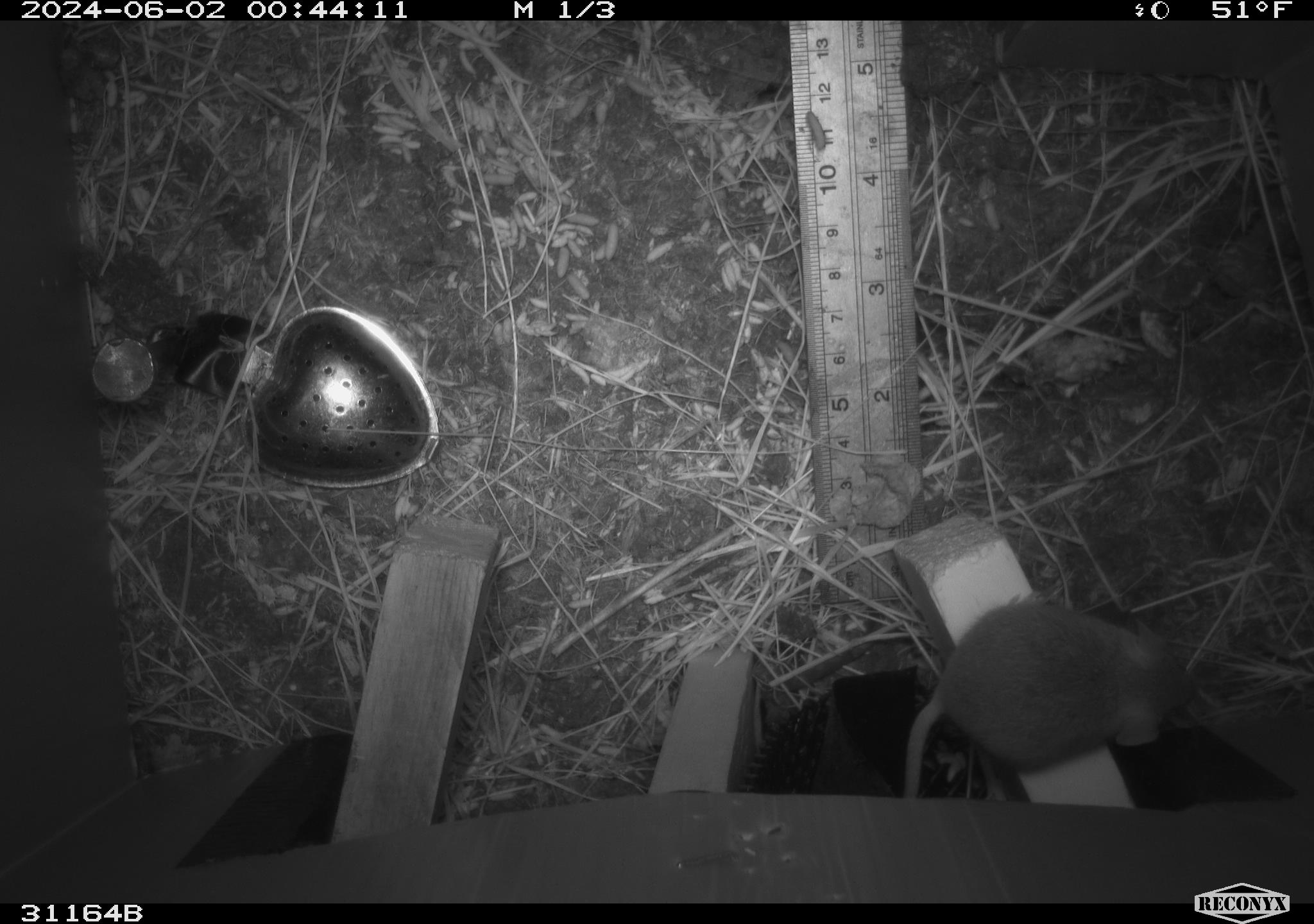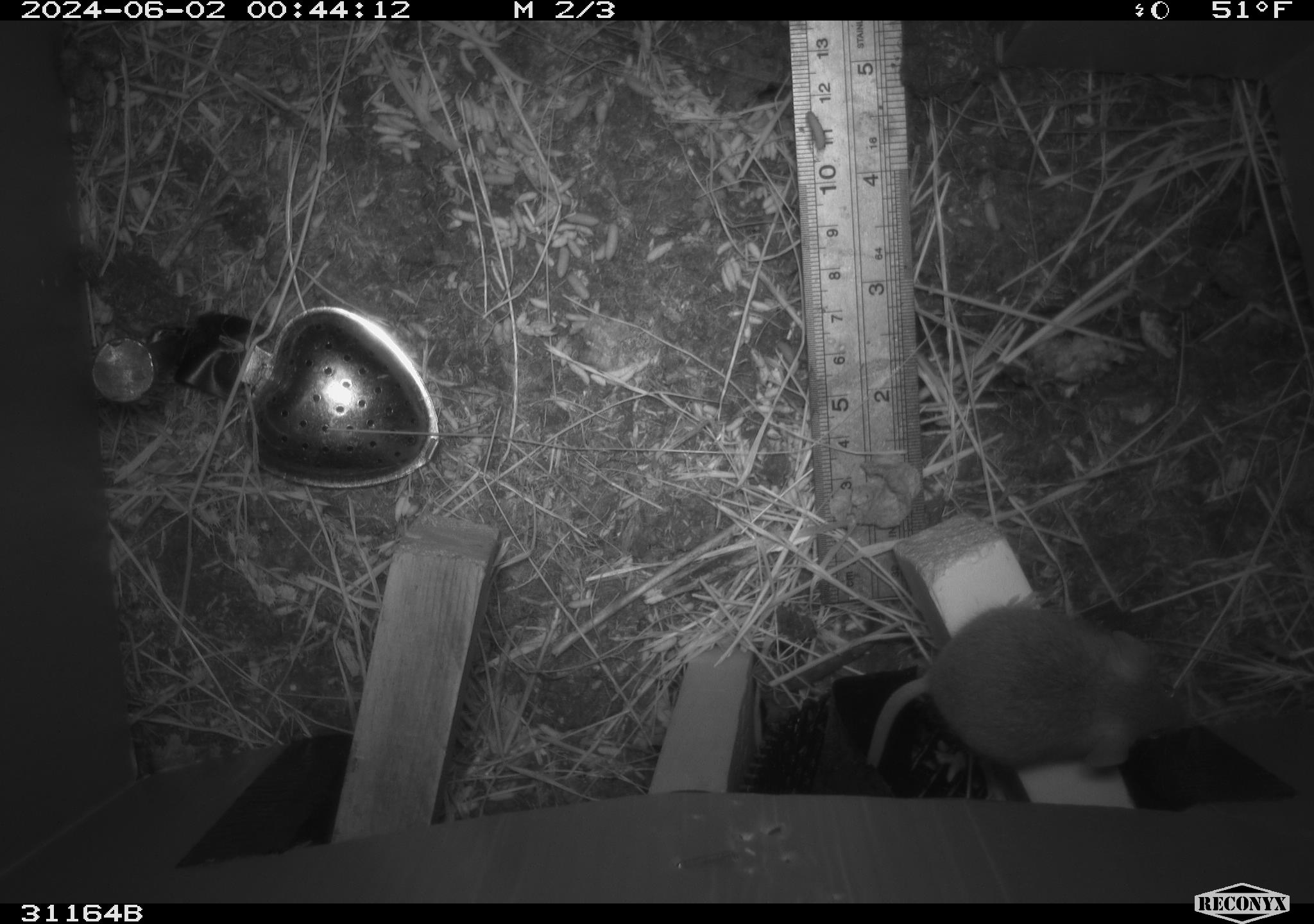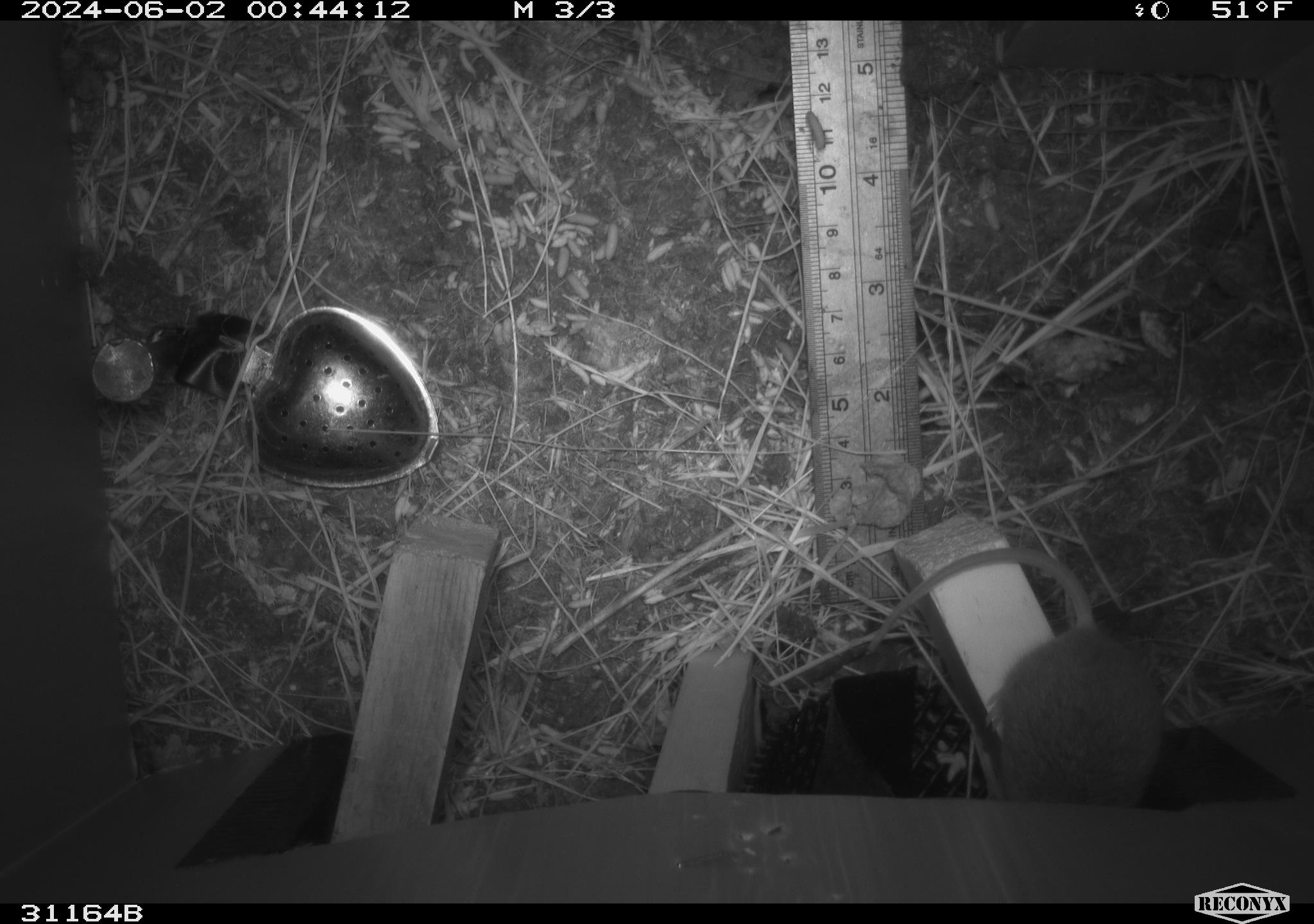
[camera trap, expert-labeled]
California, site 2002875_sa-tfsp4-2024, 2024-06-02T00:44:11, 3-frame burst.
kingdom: Animalia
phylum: Chordata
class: Mammalia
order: Rodentia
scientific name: Rodentia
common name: mouse species